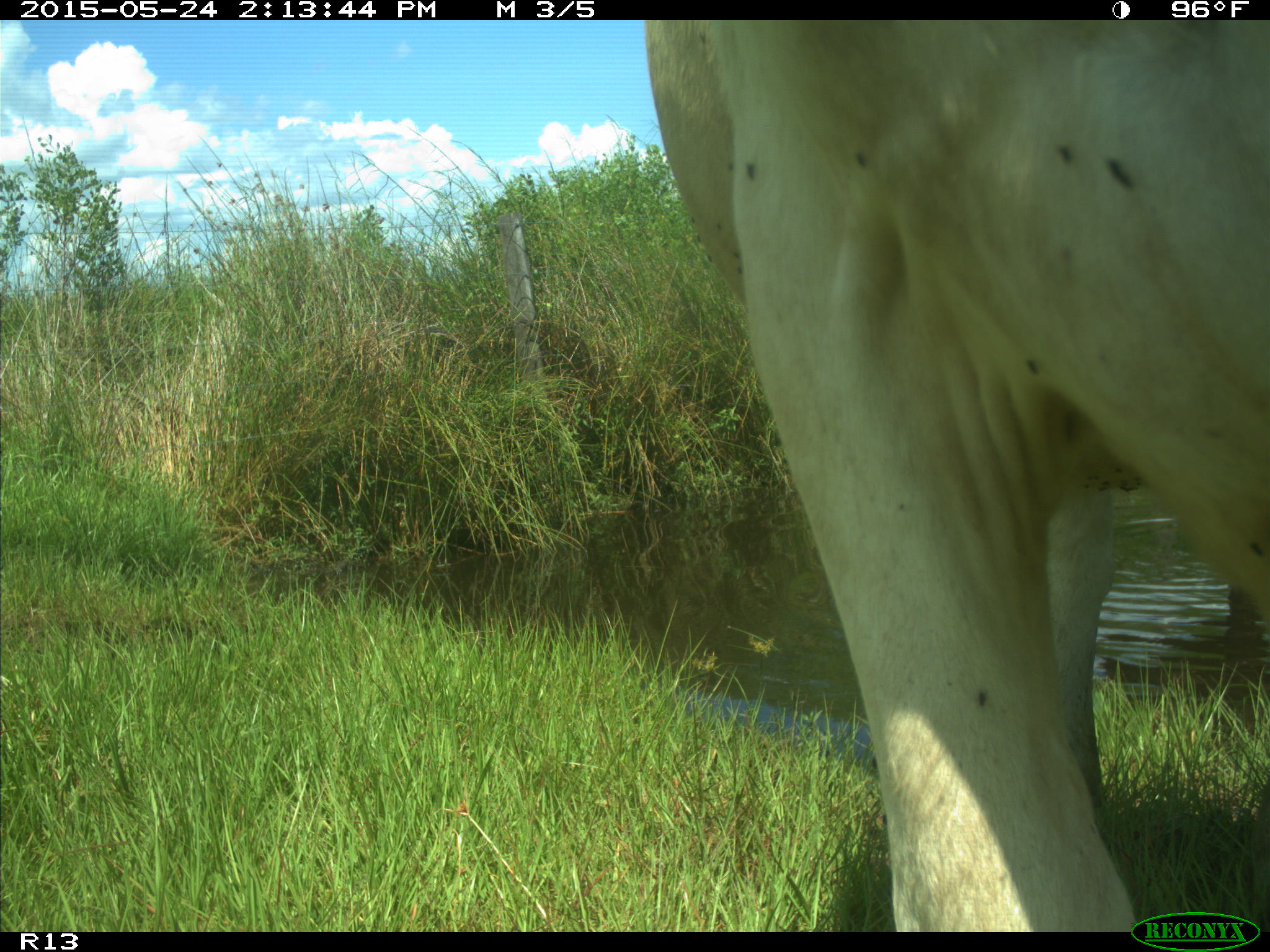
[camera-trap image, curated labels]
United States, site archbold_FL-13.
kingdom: Animalia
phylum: Chordata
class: Mammalia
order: Artiodactyla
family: Bovidae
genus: Bos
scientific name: Bos taurus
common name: domestic cow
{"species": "Bos taurus (domestic cow)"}